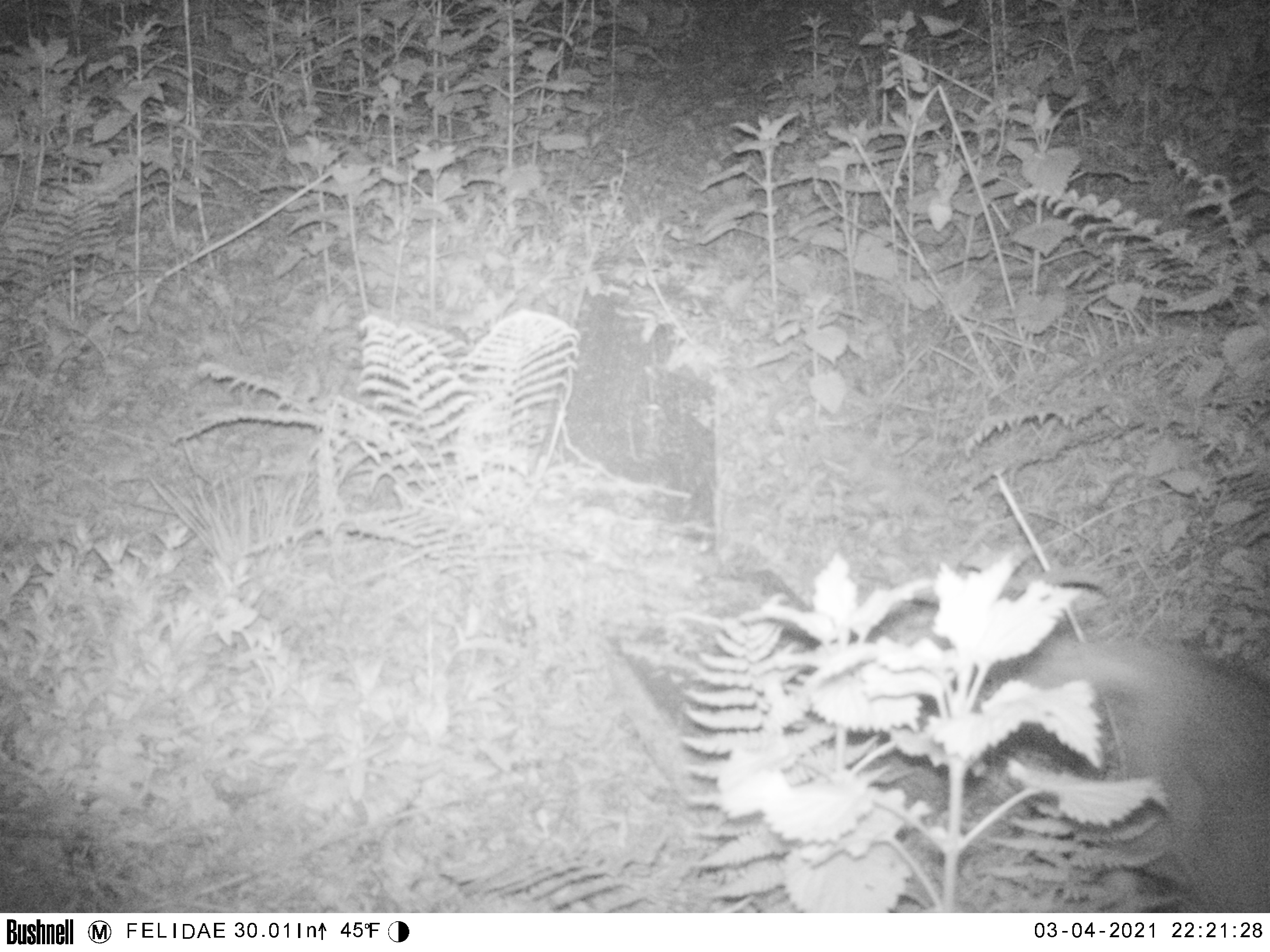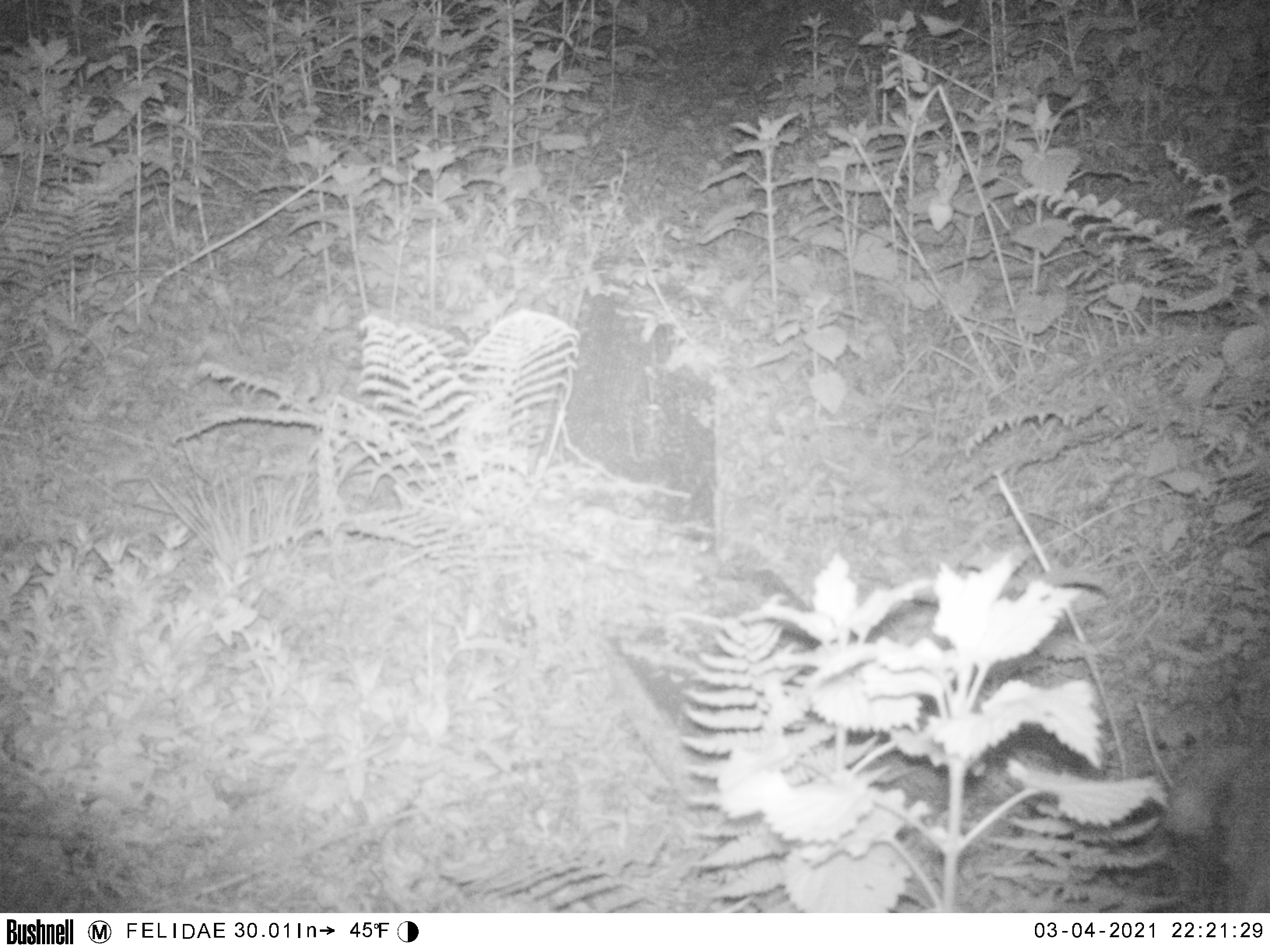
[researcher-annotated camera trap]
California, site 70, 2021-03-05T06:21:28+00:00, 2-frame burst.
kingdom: Animalia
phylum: Chordata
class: Mammalia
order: Carnivora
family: Canidae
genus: Urocyon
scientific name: Urocyon cinereoargenteus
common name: gray fox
Gray fox (Urocyon cinereoargenteus).